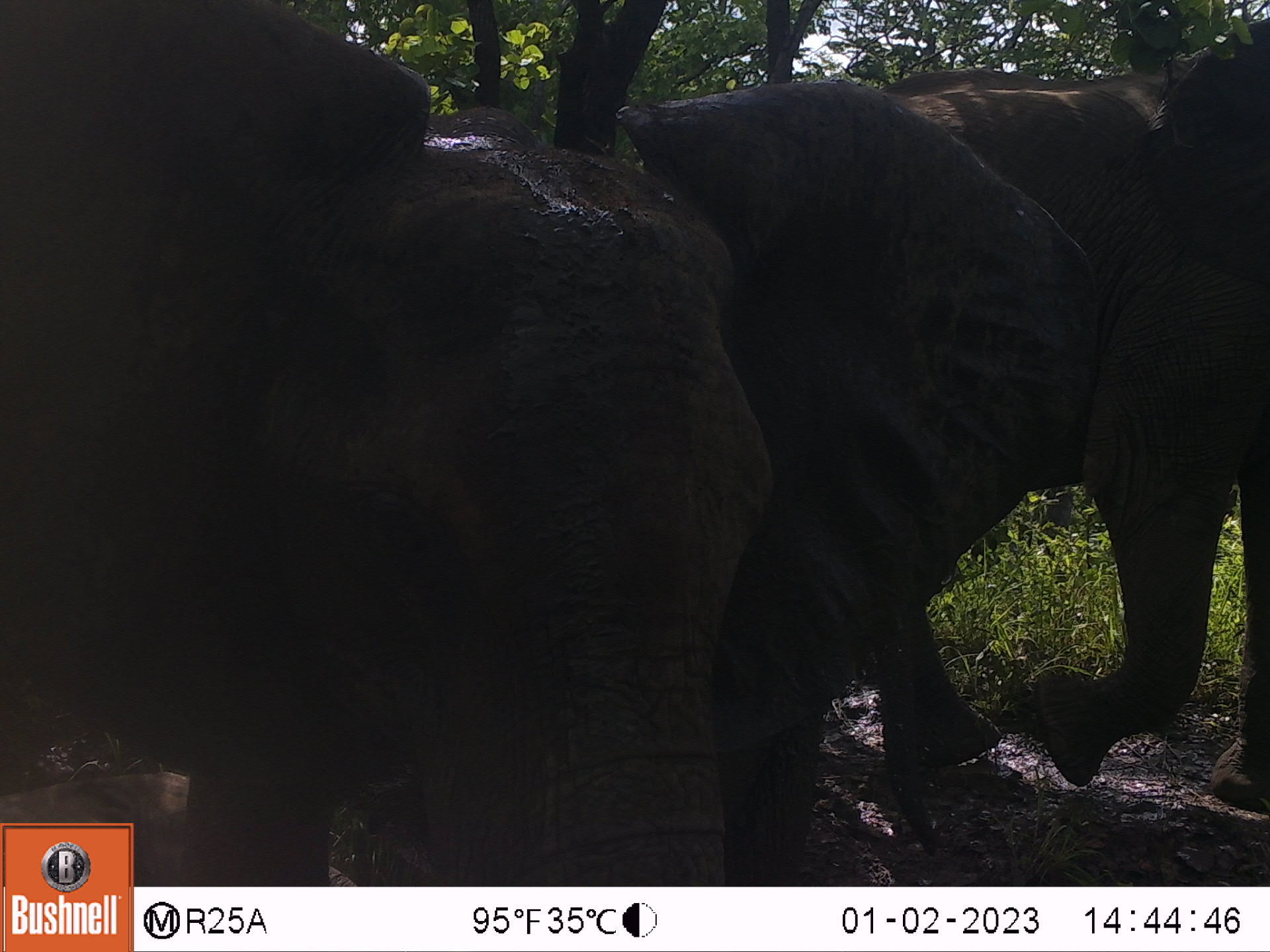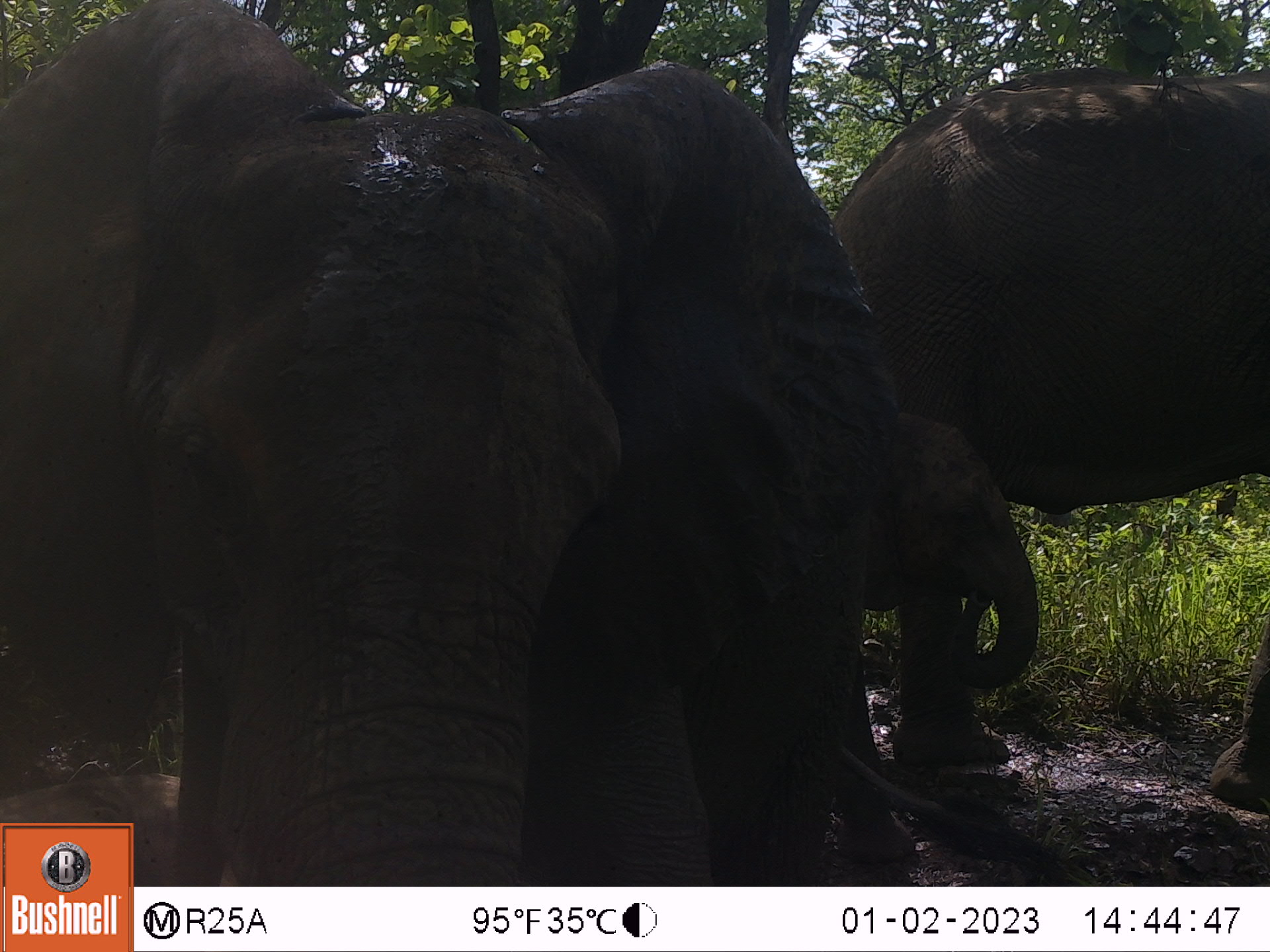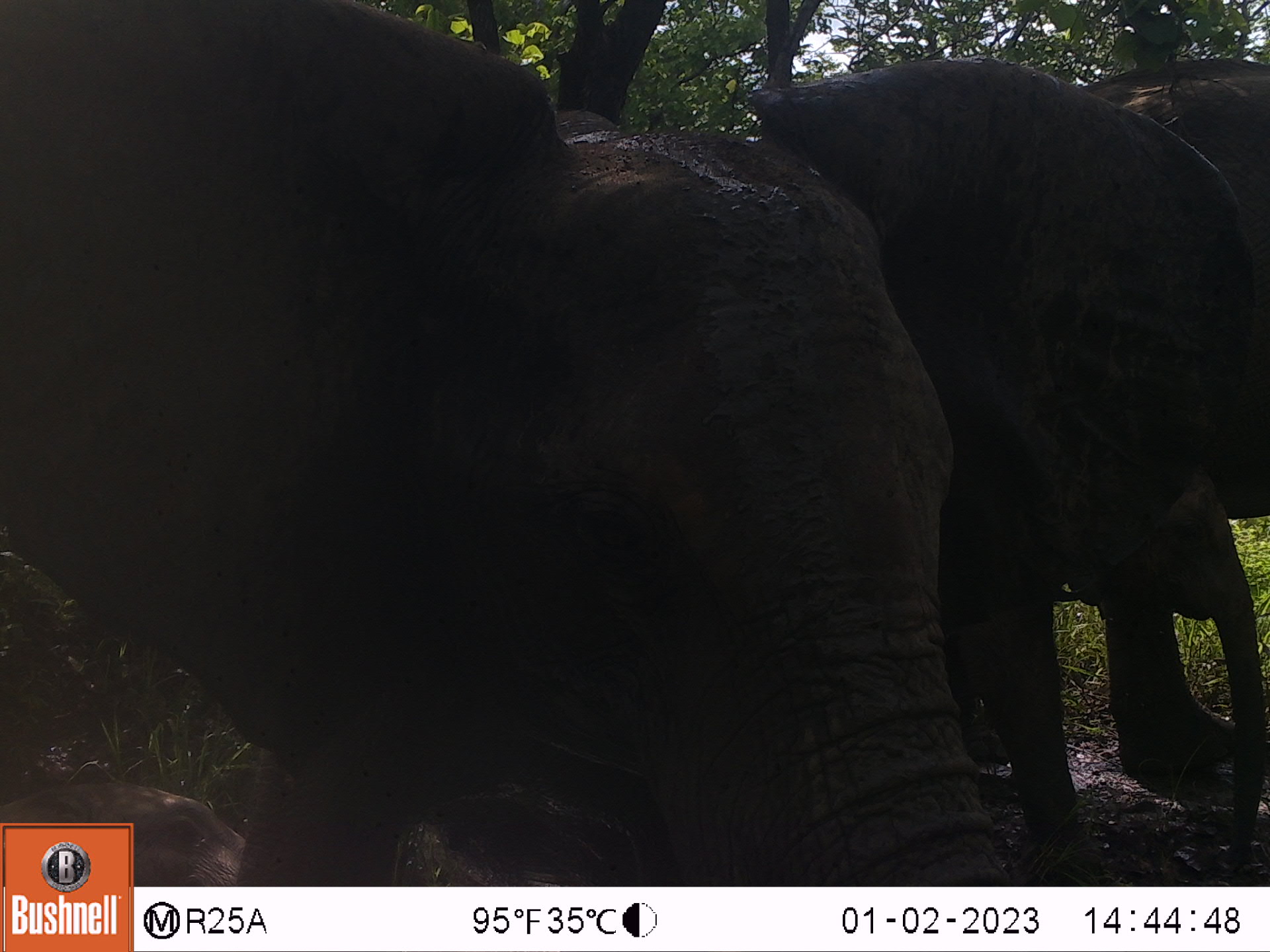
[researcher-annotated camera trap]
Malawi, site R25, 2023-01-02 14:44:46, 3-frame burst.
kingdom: Animalia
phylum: Chordata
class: Mammalia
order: Proboscidea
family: Elephantidae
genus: Loxodonta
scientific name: Loxodonta africana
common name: african savanna elephant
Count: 3.